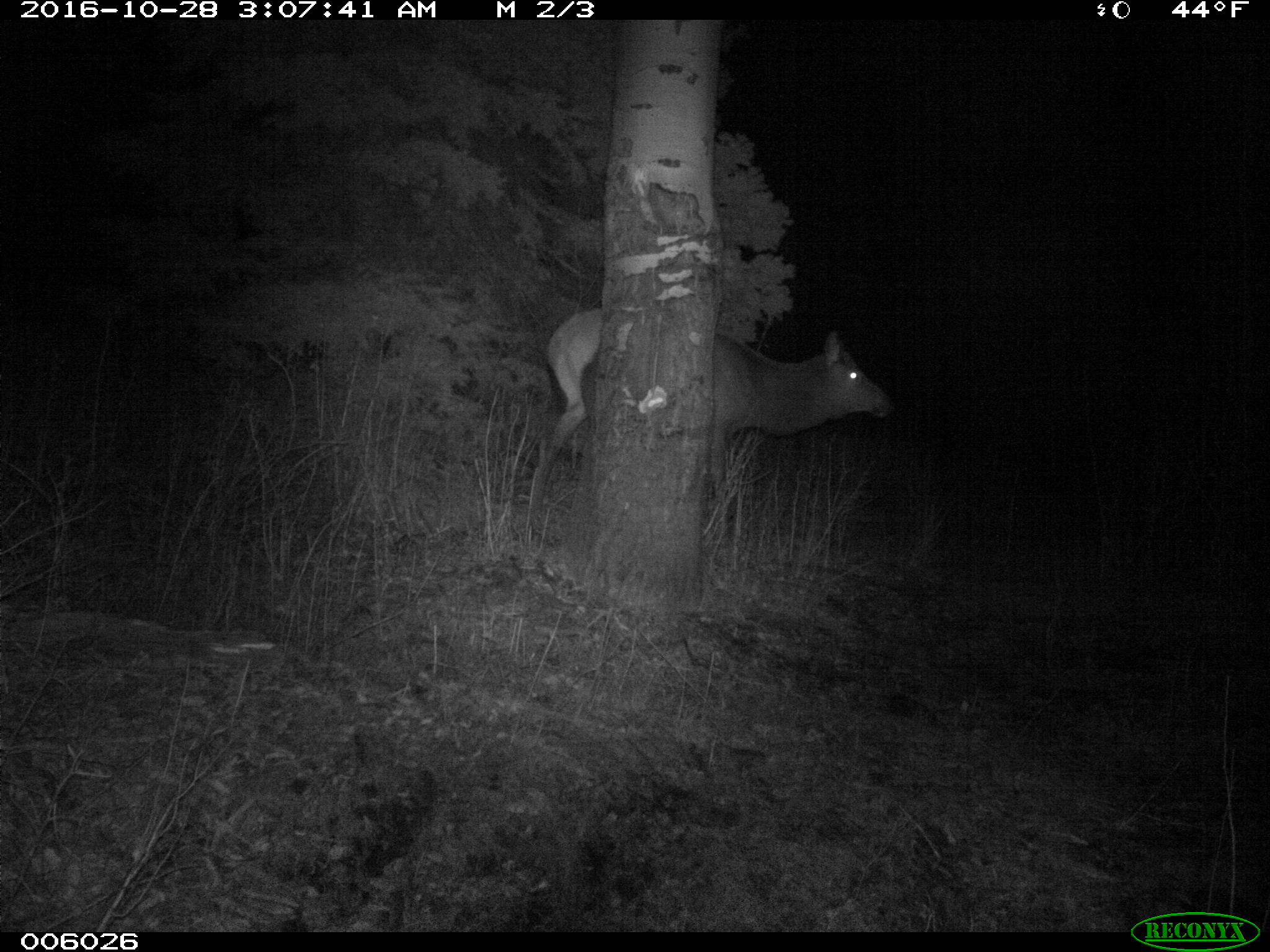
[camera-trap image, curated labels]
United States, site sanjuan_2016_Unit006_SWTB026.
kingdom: Animalia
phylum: Chordata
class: Mammalia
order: Artiodactyla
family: Cervidae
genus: Cervus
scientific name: Cervus elaphus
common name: red deer